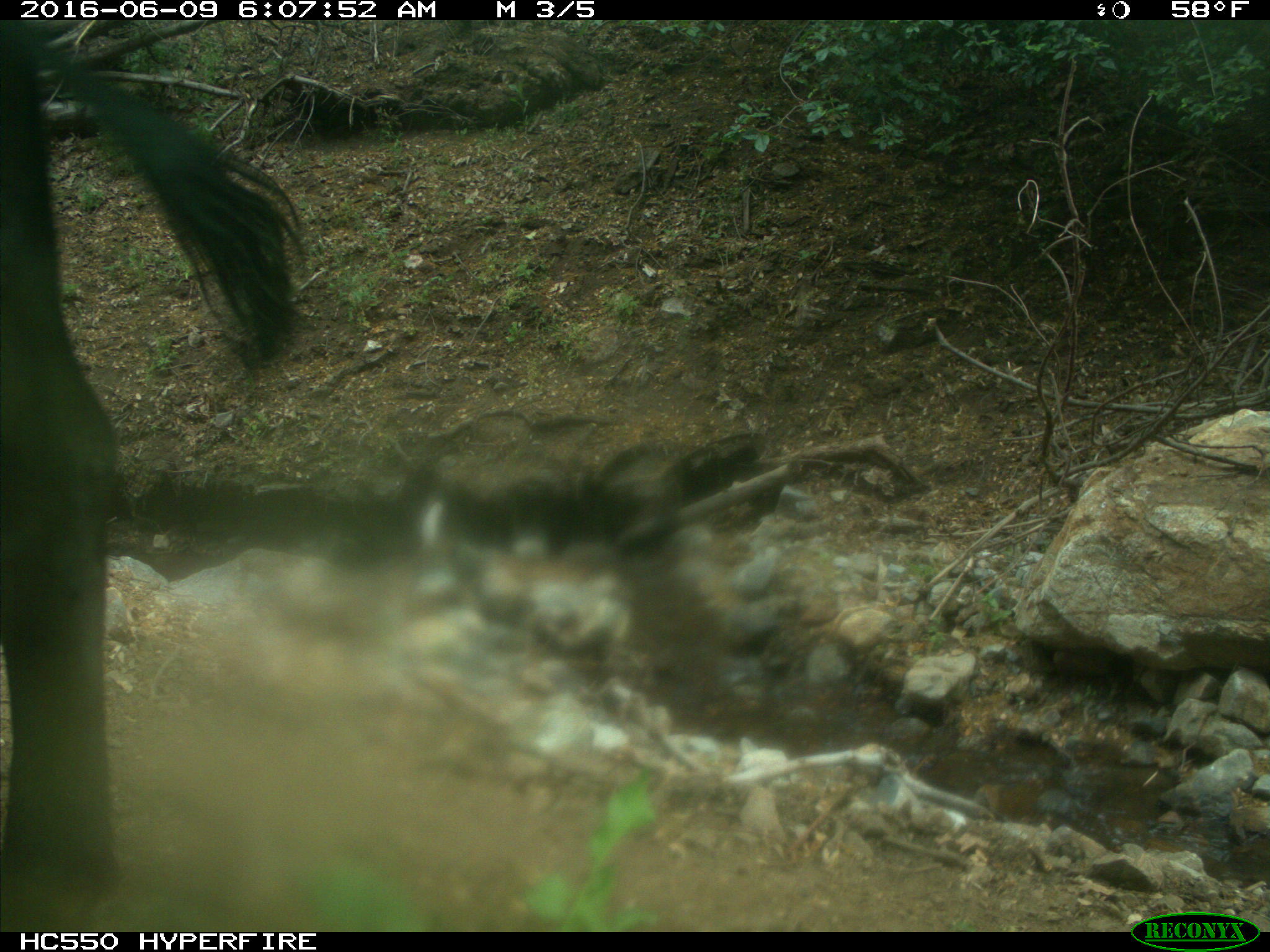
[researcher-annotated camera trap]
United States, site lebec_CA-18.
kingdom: Animalia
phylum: Chordata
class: Mammalia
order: Artiodactyla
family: Bovidae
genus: Bos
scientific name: Bos taurus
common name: domestic cow